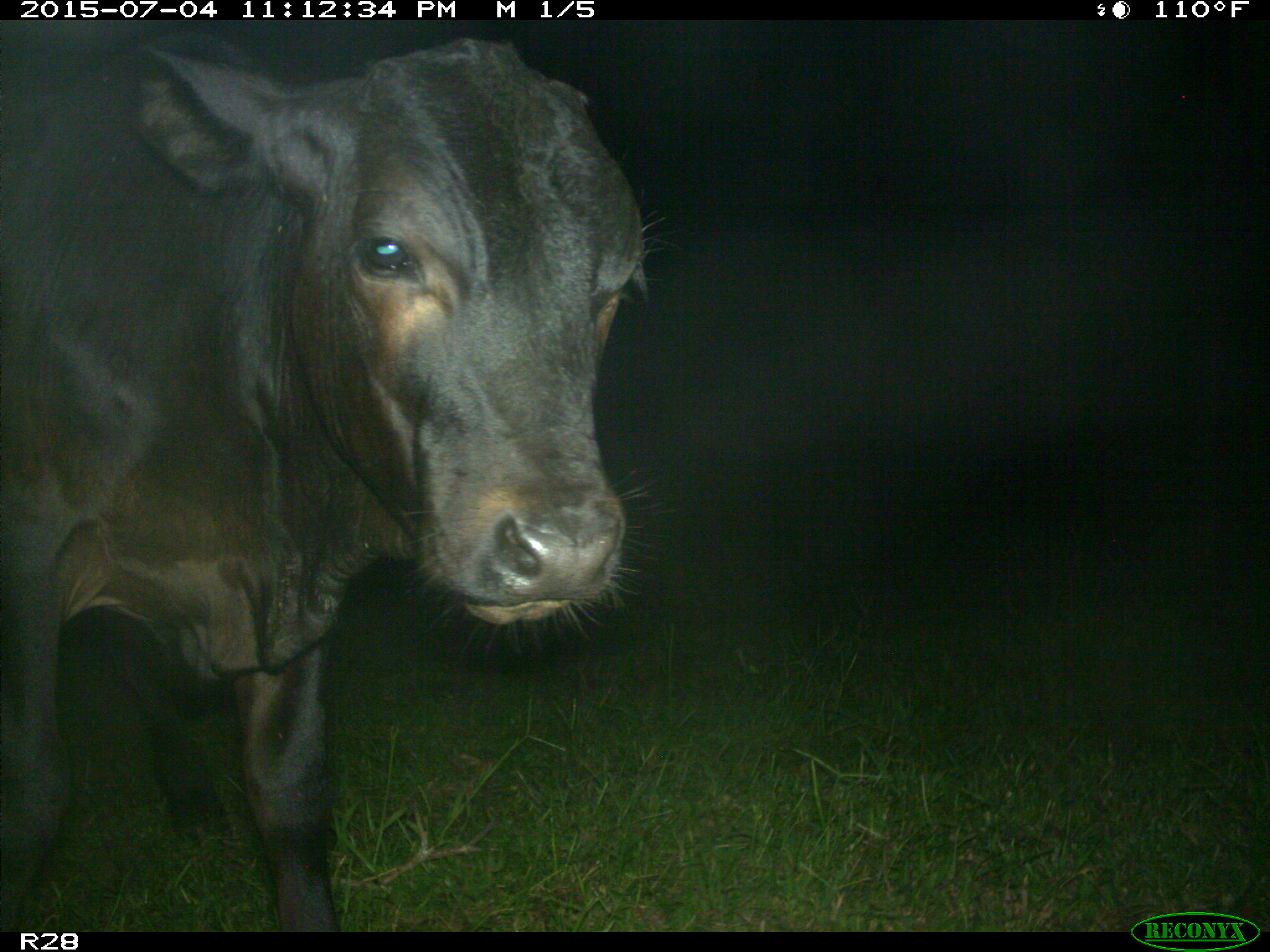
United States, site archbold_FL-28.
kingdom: Animalia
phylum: Chordata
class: Mammalia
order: Artiodactyla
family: Bovidae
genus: Bos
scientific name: Bos taurus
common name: domestic cow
Bos taurus (domestic cow).